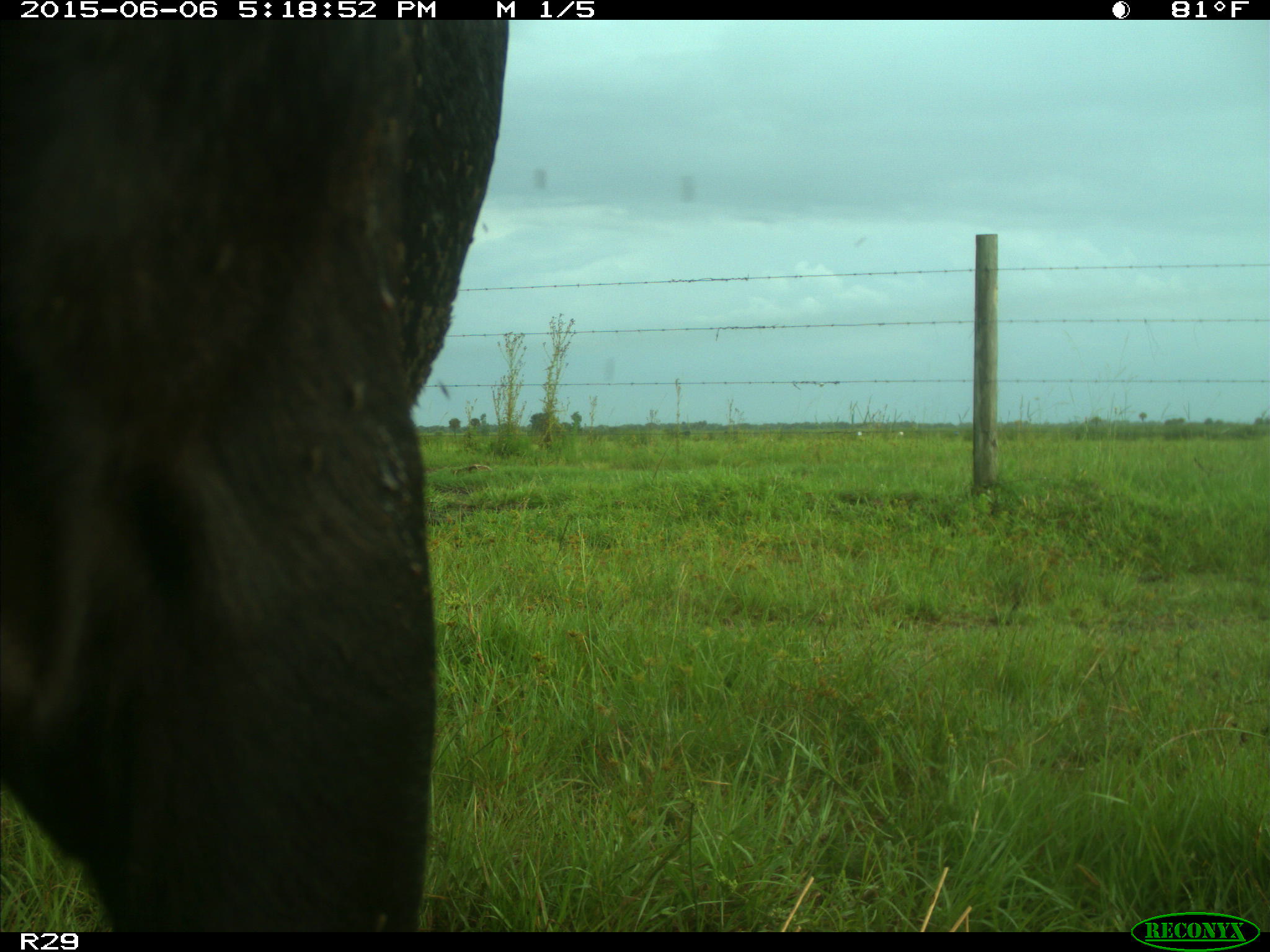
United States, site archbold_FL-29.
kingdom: Animalia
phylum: Chordata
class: Mammalia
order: Artiodactyla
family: Bovidae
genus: Bos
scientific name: Bos taurus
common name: domestic cow